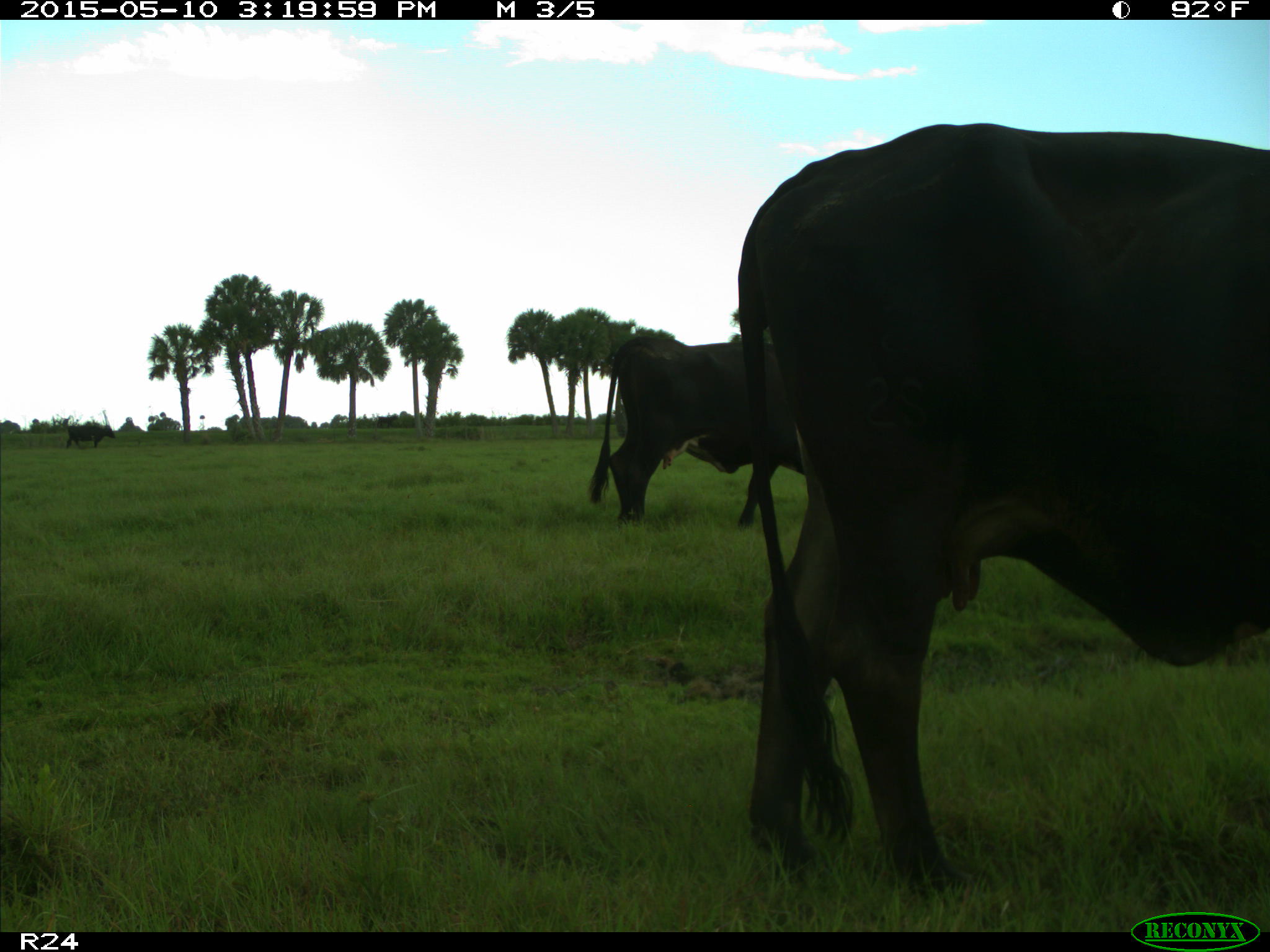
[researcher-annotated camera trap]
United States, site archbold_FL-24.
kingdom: Animalia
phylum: Chordata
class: Mammalia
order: Artiodactyla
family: Bovidae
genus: Bos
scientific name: Bos taurus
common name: domestic cow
Bos taurus (domestic cow).